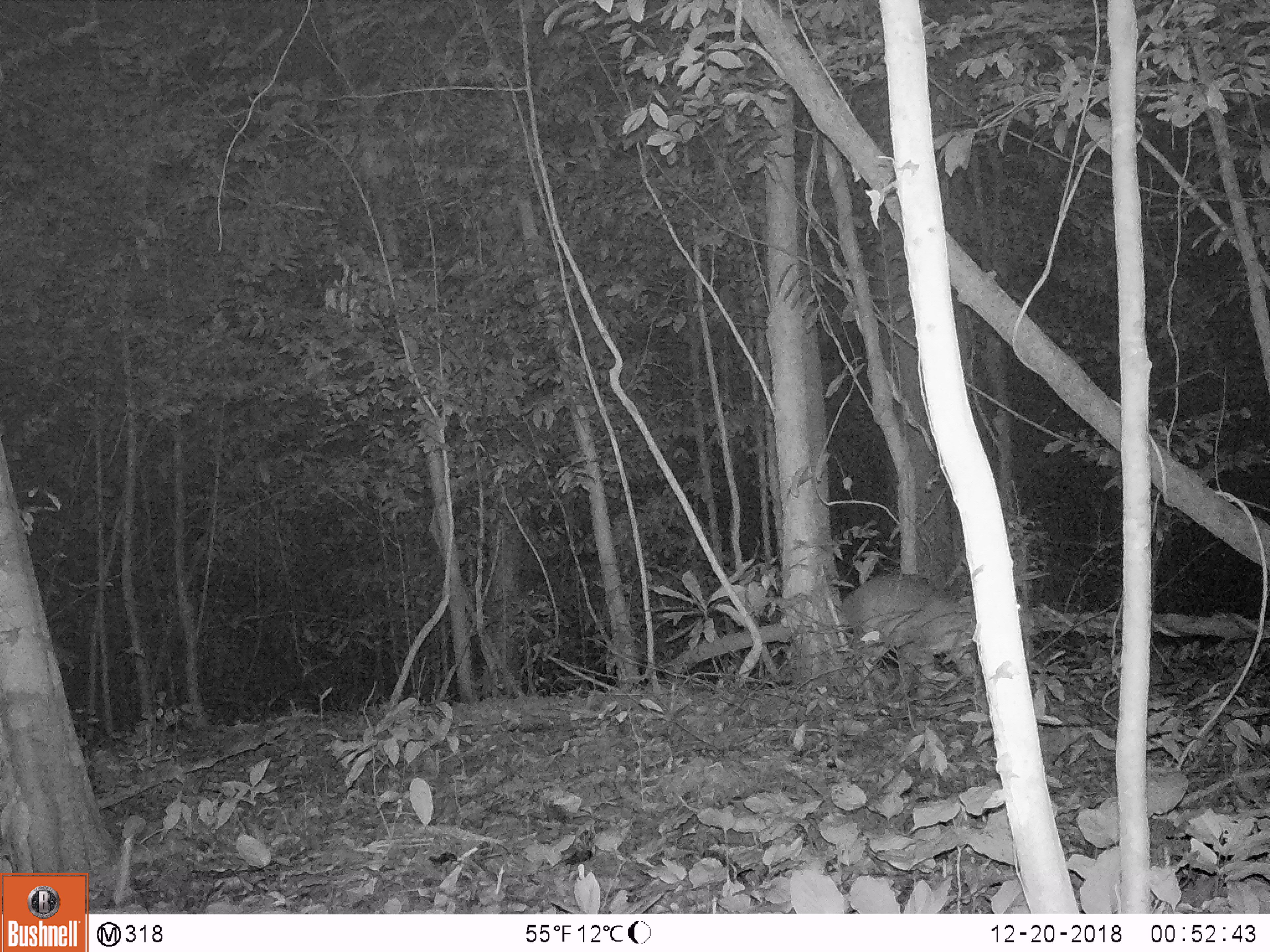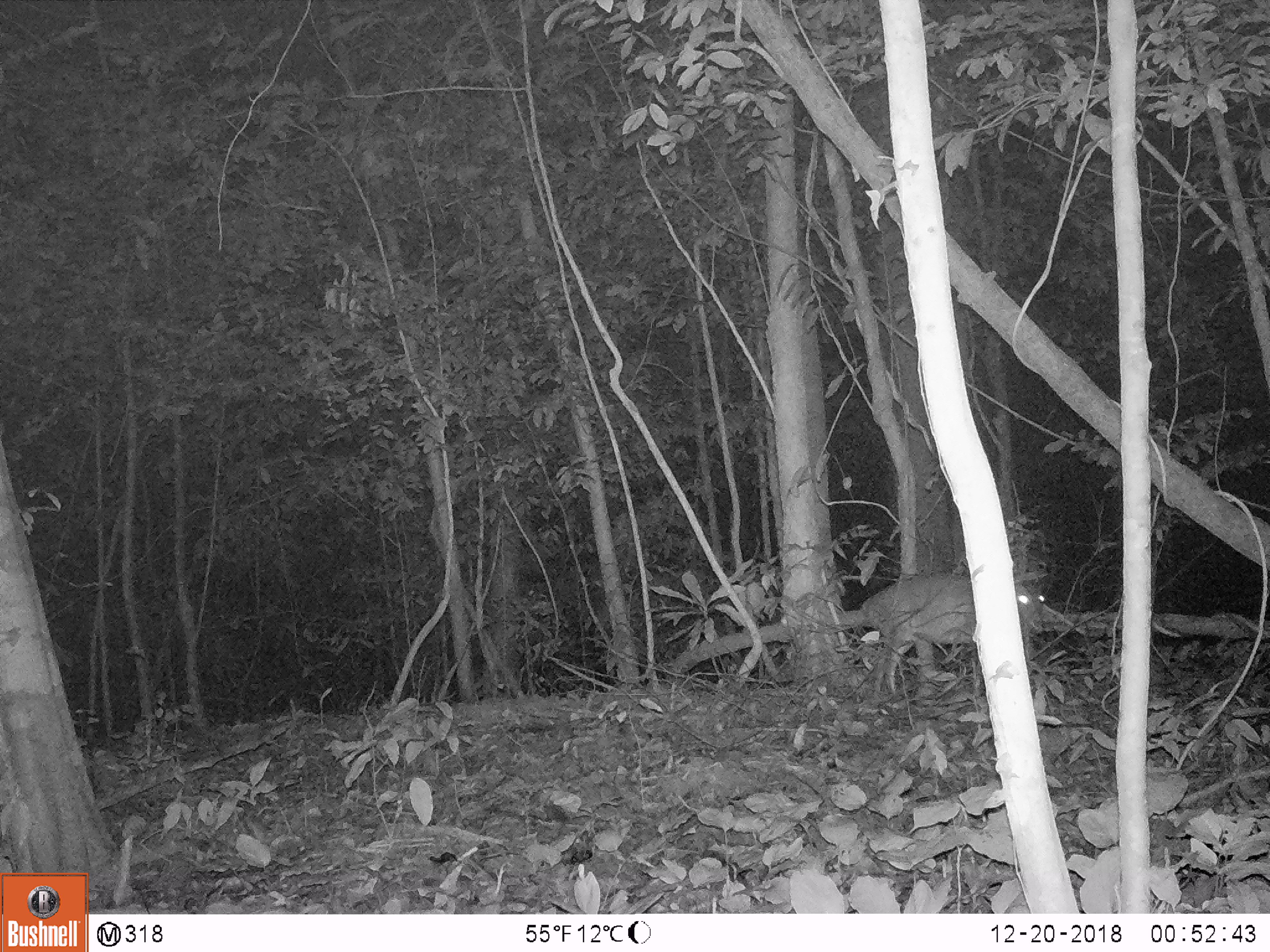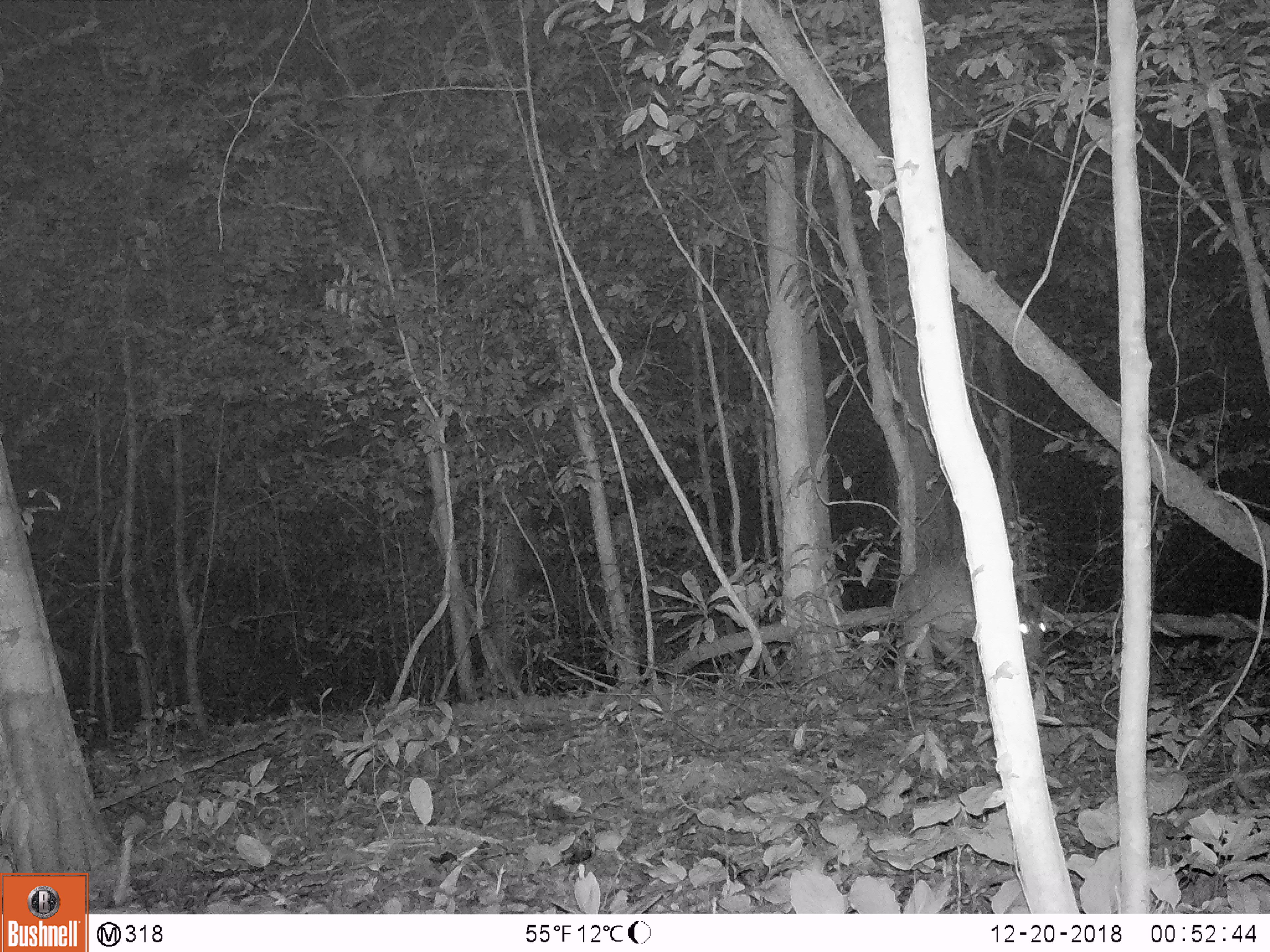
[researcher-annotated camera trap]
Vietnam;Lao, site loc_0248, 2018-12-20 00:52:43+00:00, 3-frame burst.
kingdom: Animalia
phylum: Chordata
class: Mammalia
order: Carnivora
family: Viverridae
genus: Viverra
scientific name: Viverra zibetha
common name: large indian civet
Large indian civet (Viverra zibetha). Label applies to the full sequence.